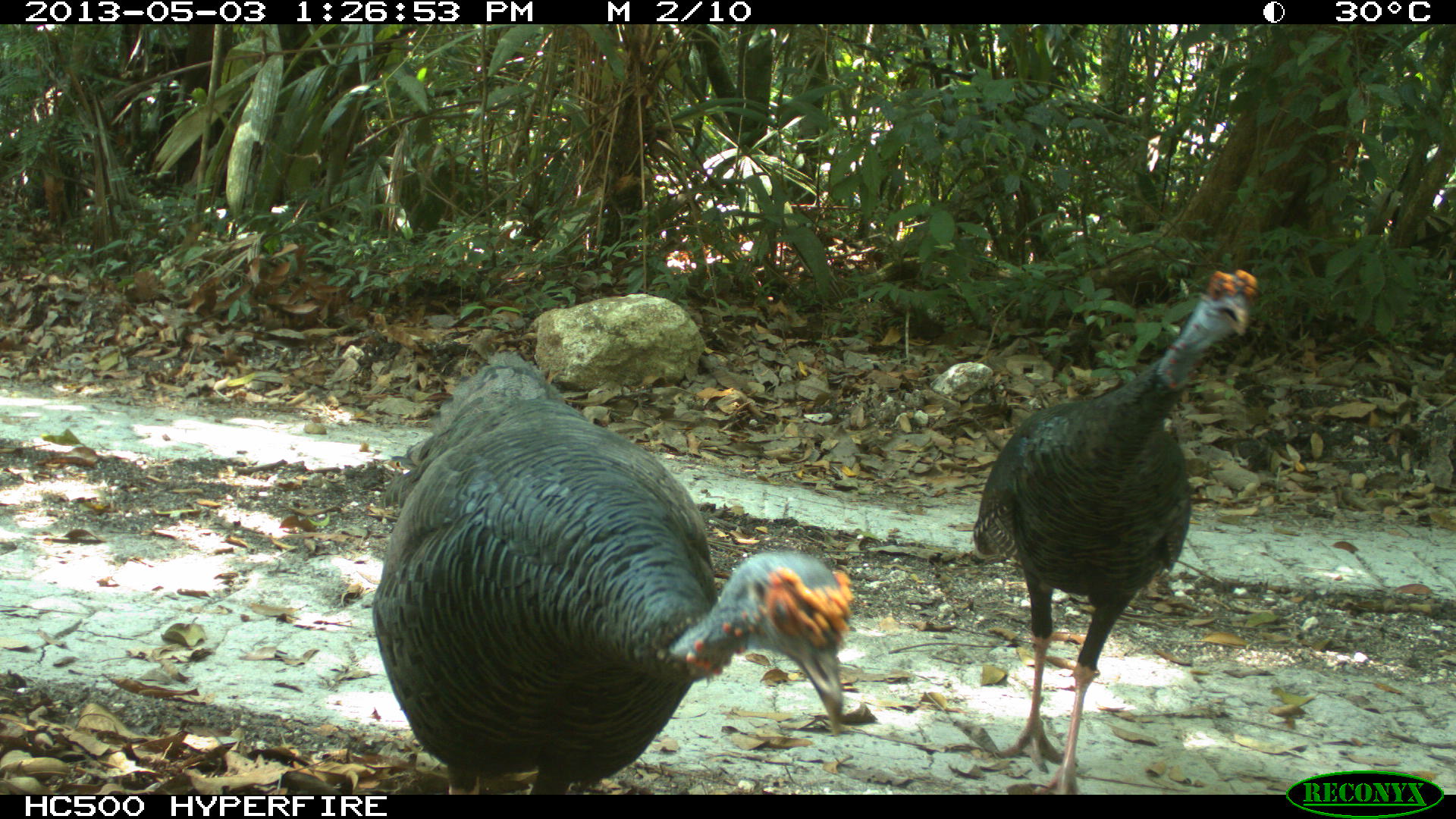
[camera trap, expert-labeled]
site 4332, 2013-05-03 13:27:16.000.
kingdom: Animalia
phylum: Chordata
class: Aves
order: Galliformes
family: Phasianidae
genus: Meleagris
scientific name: Meleagris ocellata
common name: ocellated turkey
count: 2